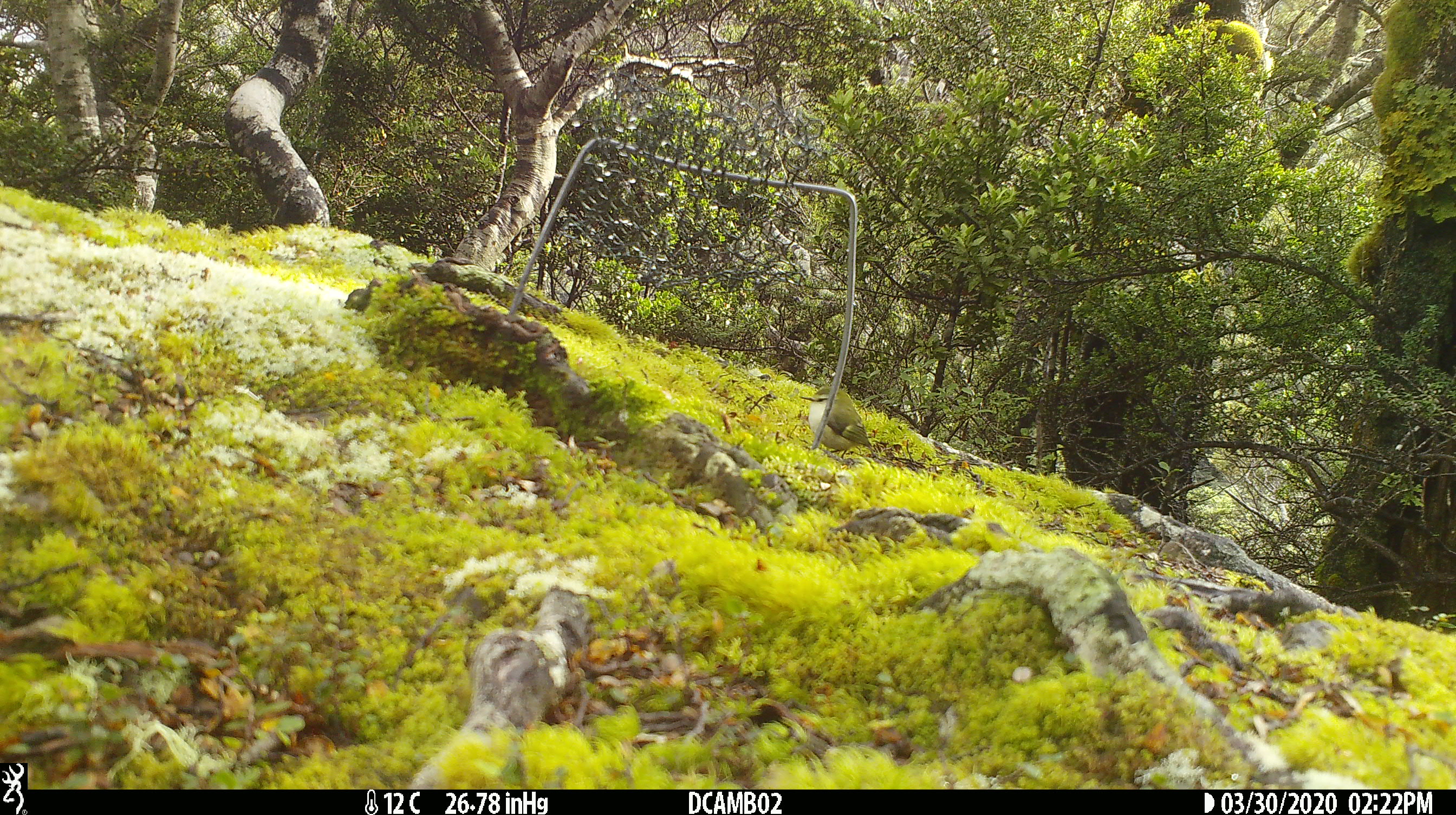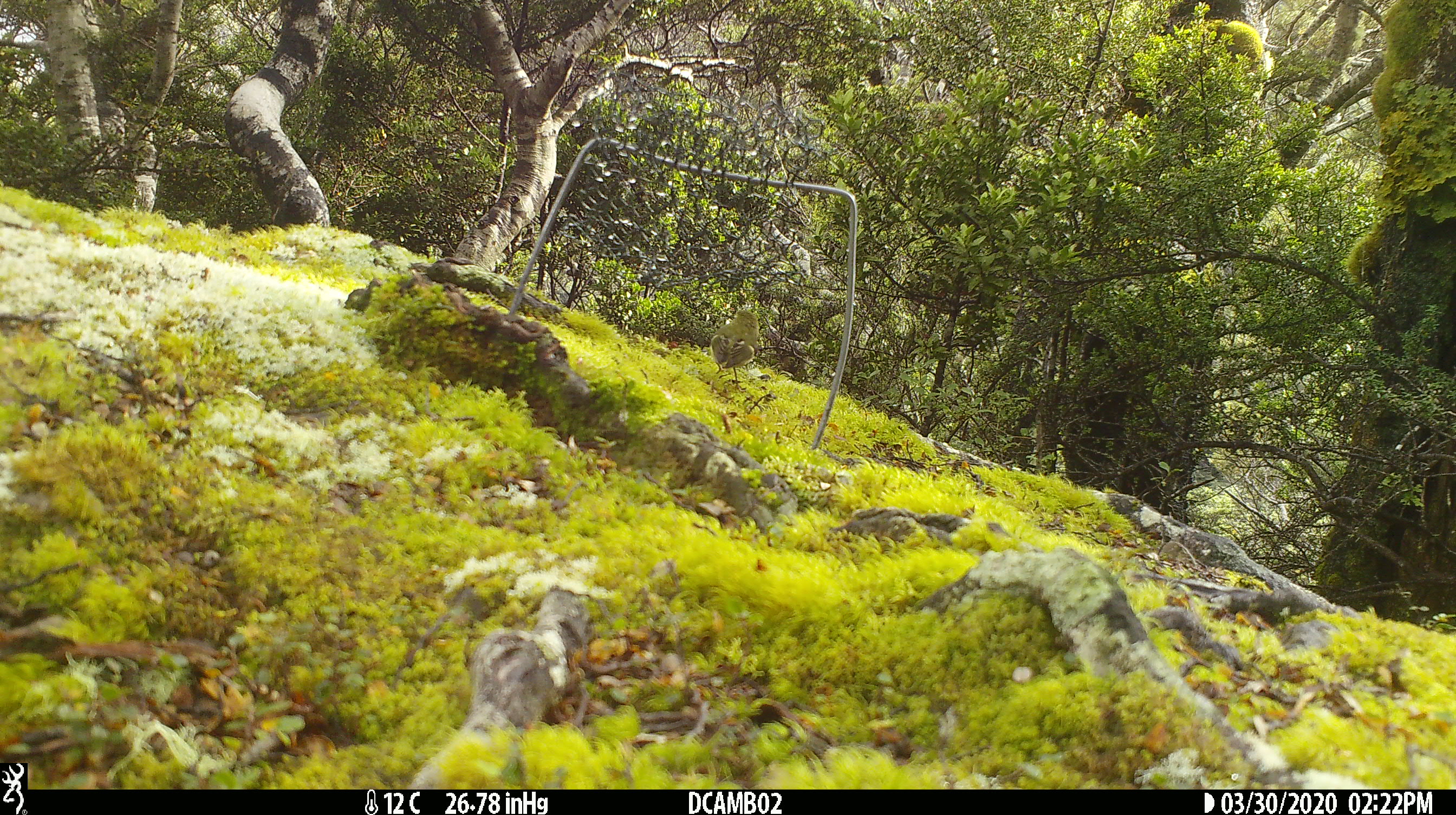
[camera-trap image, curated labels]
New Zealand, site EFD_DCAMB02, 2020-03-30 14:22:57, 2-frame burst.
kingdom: Animalia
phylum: Chordata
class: Aves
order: Passeriformes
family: Acanthisittidae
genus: Acanthisitta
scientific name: Acanthisitta chloris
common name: rifleman